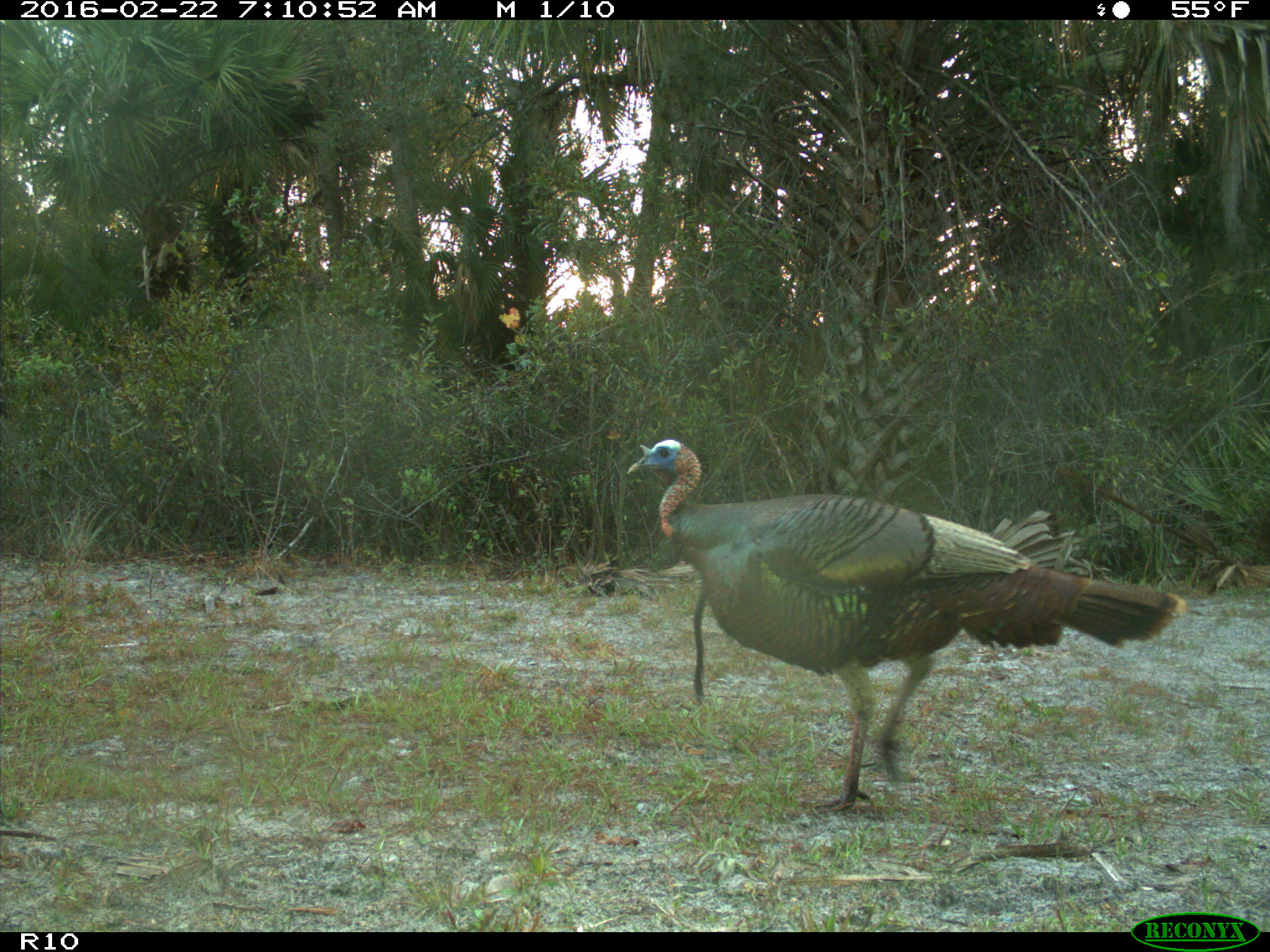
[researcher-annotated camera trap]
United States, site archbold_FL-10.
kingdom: Animalia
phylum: Chordata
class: Aves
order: Galliformes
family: Phasianidae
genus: Meleagris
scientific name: Meleagris gallopavo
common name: wild turkey